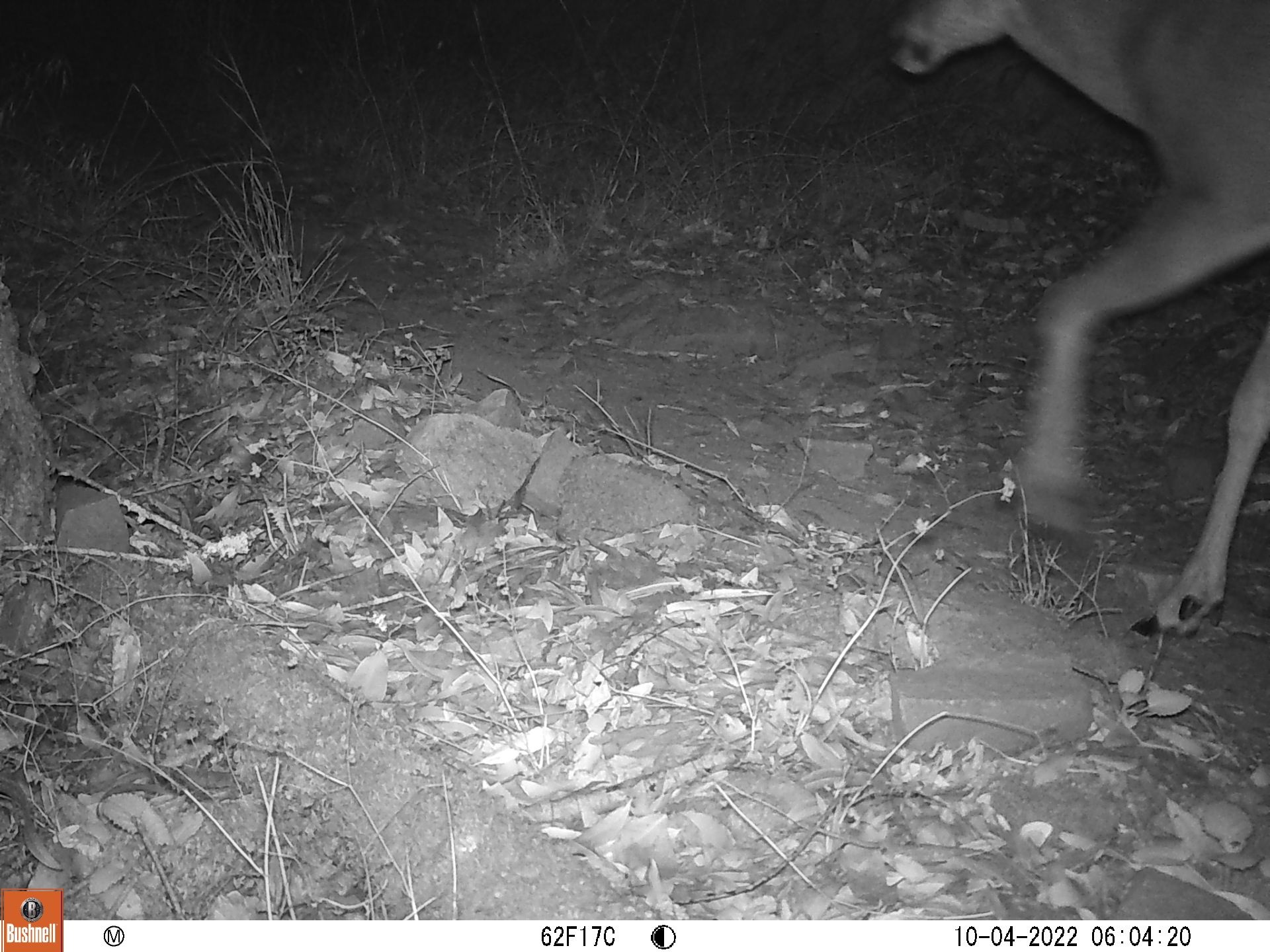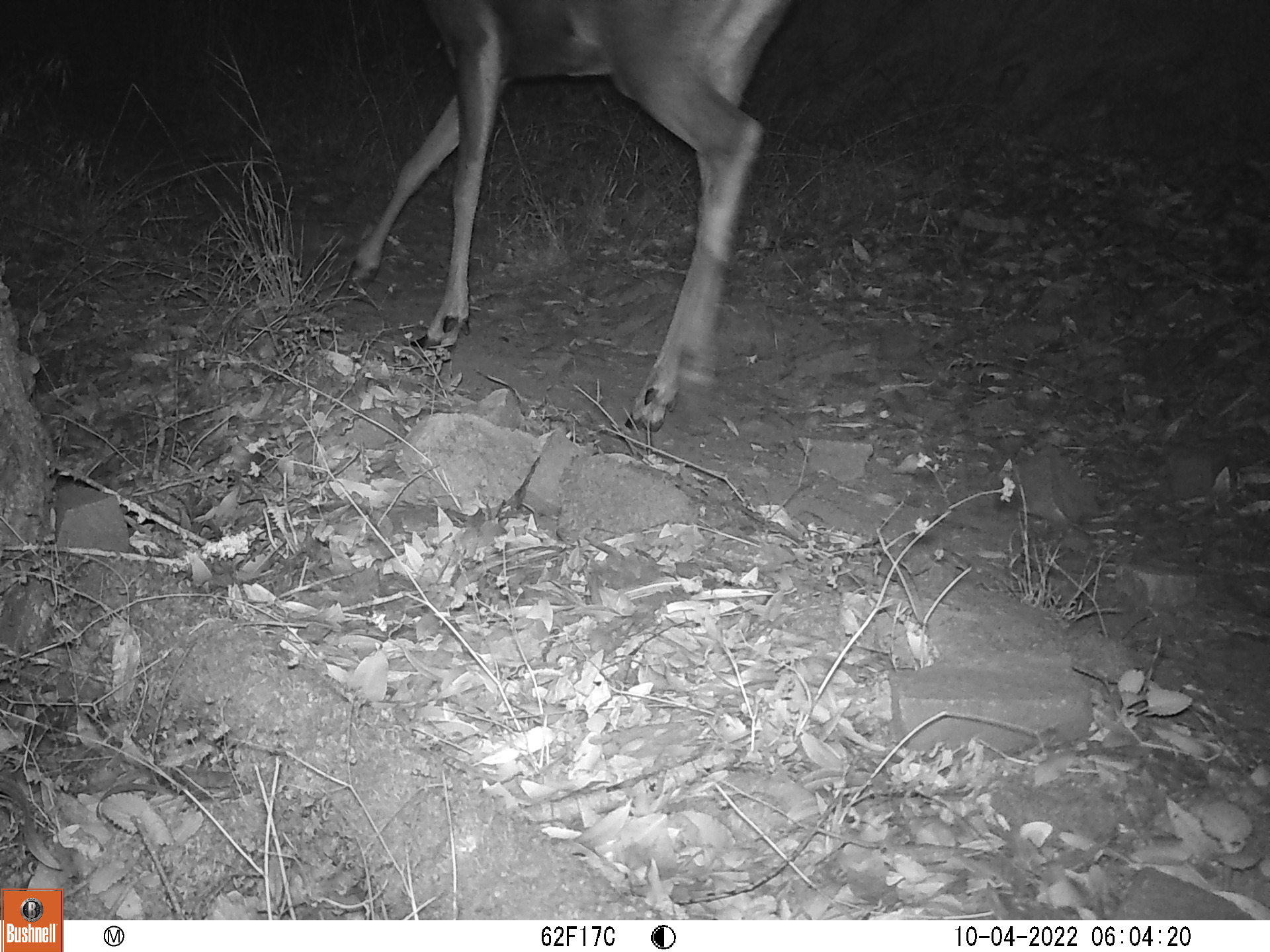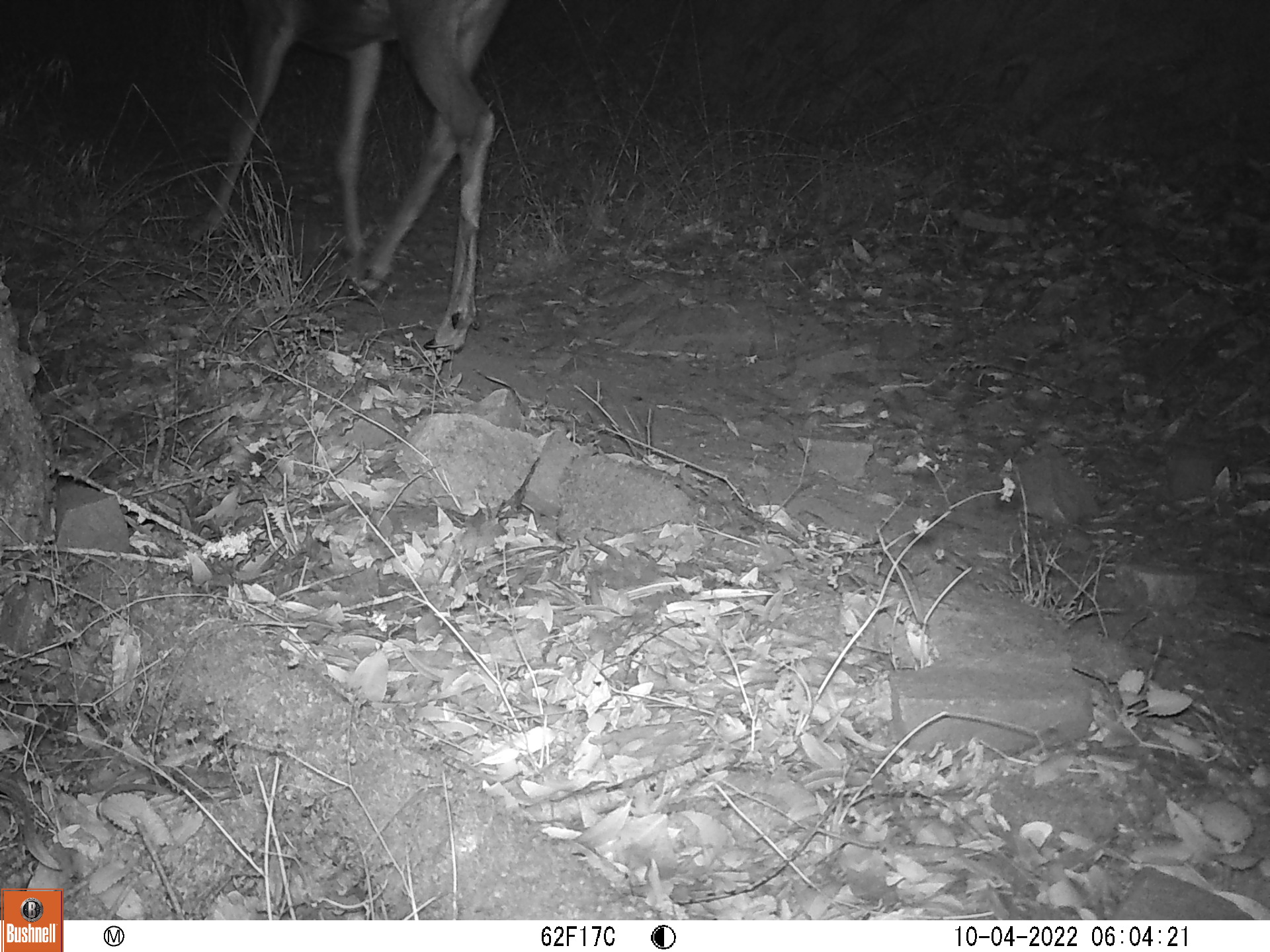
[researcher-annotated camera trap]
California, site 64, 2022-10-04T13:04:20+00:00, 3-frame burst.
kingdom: Animalia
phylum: Chordata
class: Mammalia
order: Artiodactyla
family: Cervidae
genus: Odocoileus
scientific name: Odocoileus hemionus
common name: mule deer